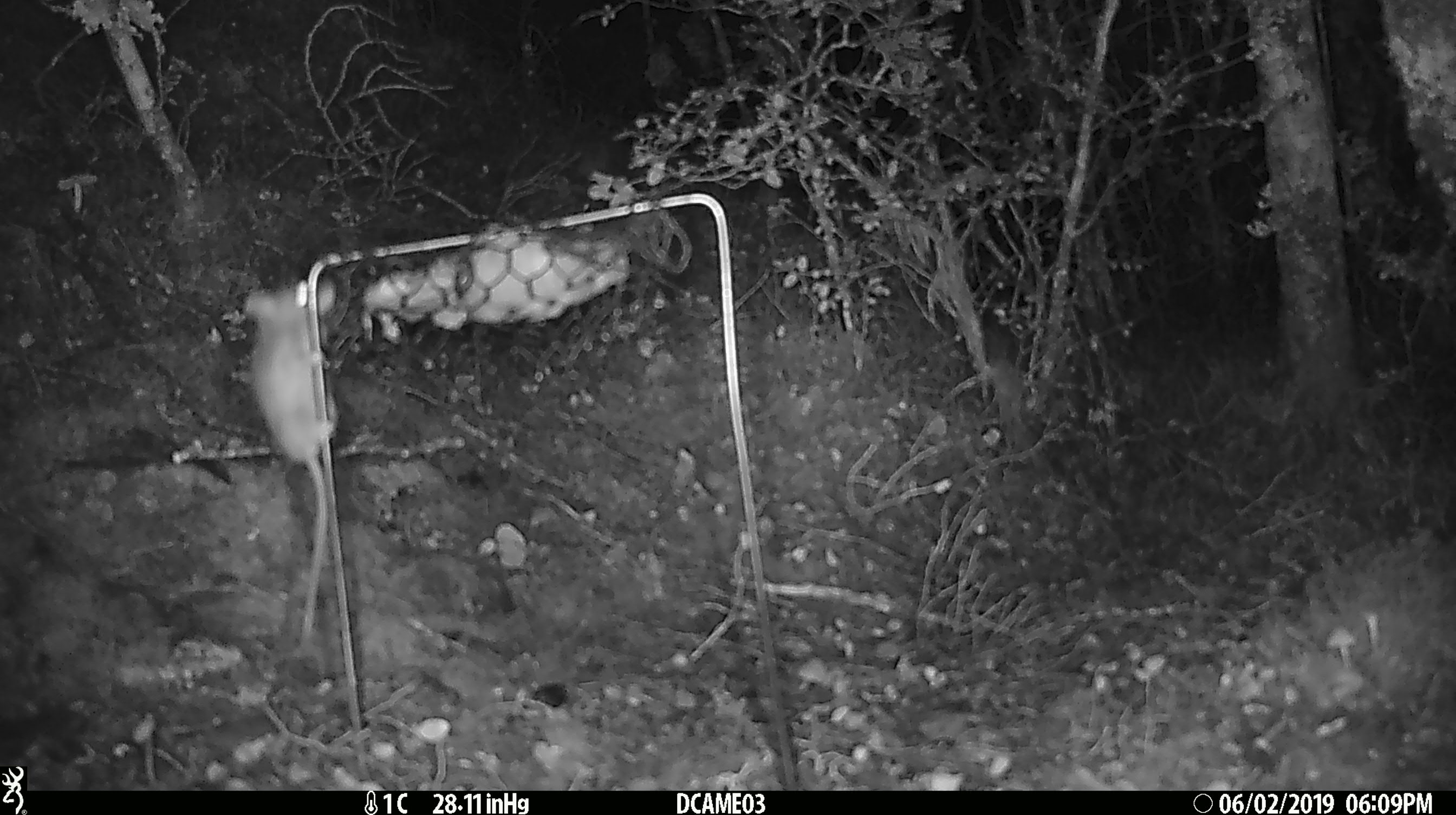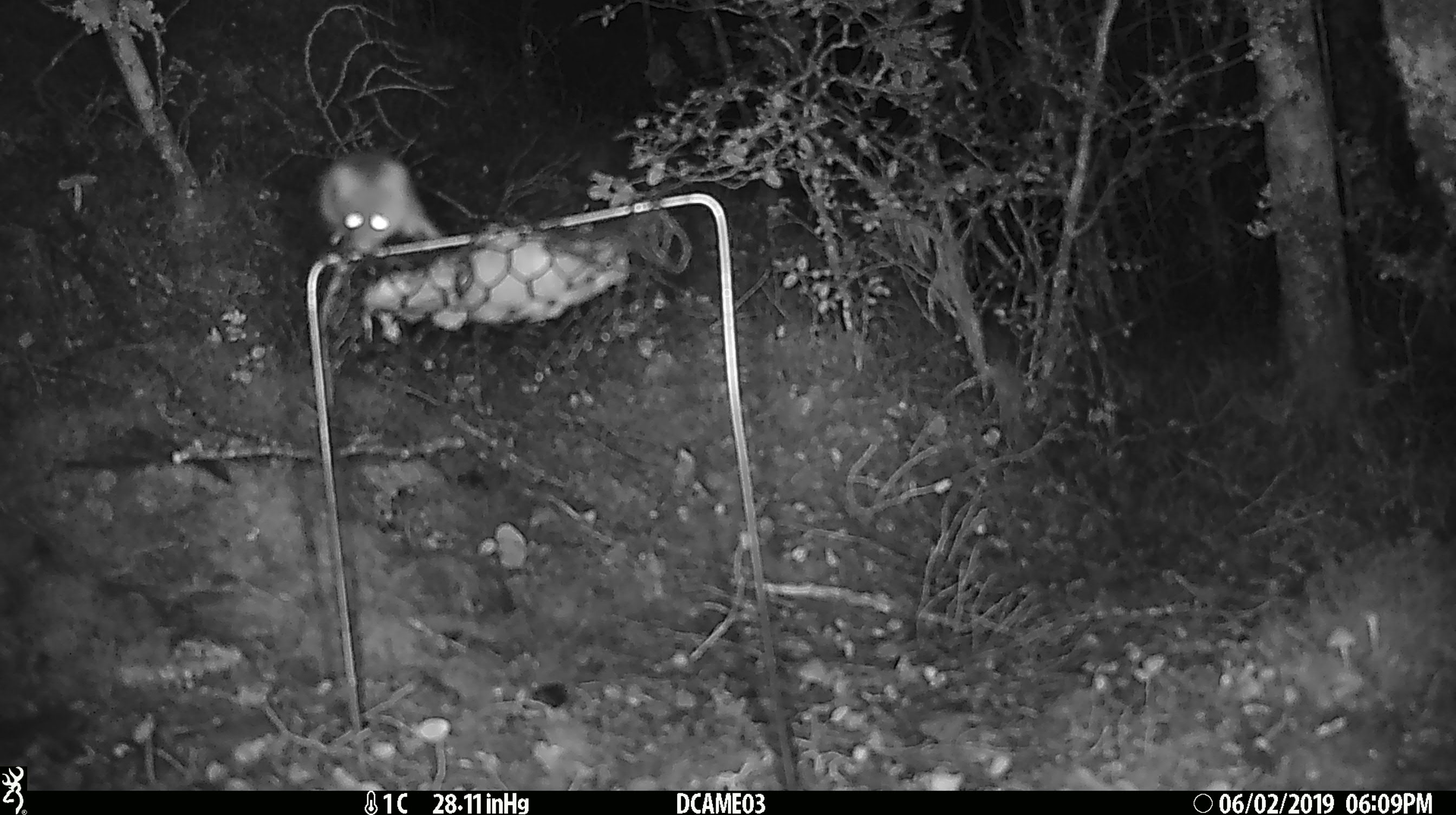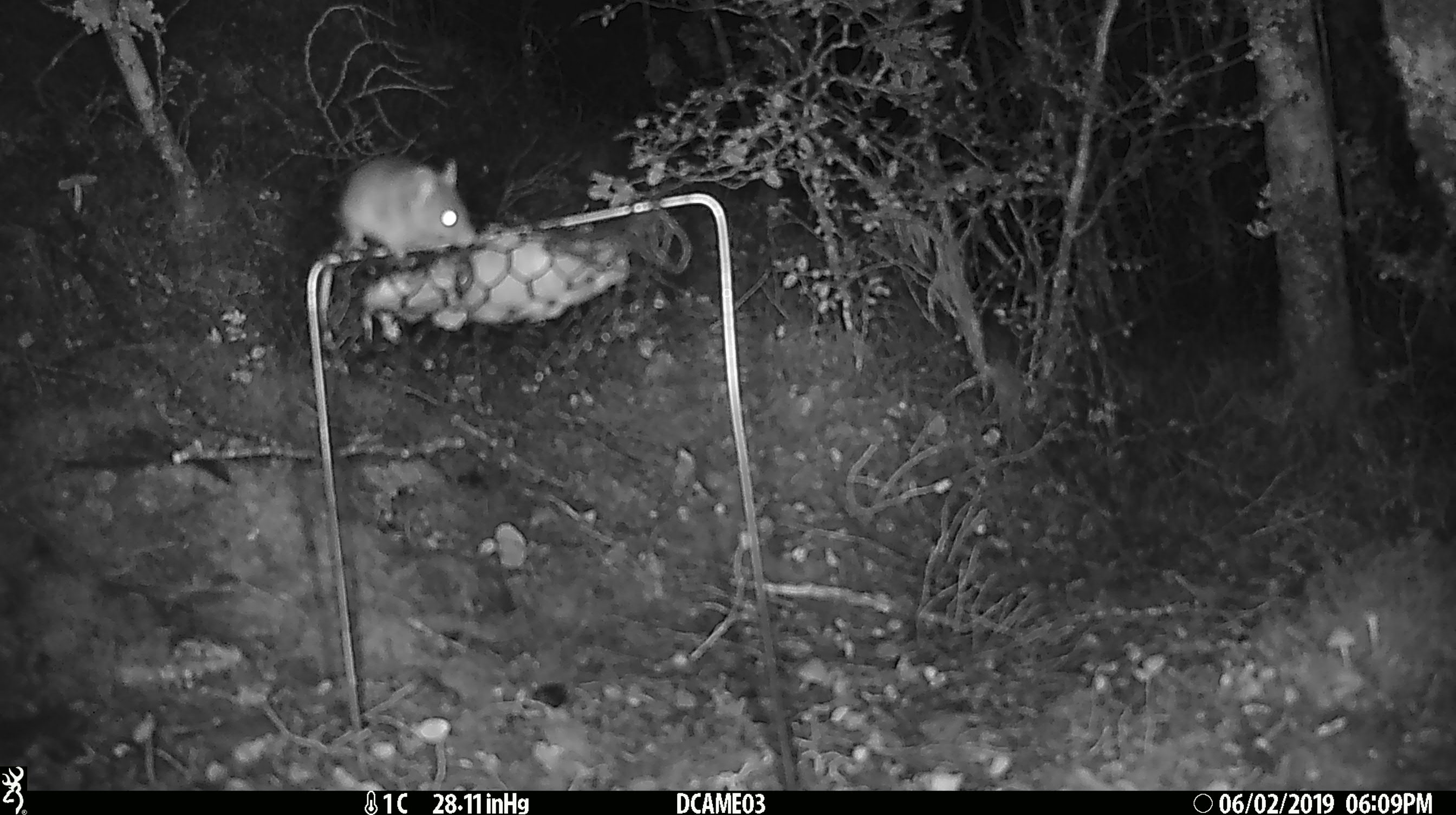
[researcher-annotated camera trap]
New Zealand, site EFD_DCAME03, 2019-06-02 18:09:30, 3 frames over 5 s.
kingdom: Animalia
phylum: Chordata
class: Mammalia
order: Rodentia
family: Muridae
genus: Mus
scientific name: Mus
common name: mouse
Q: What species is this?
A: Mouse (Mus).